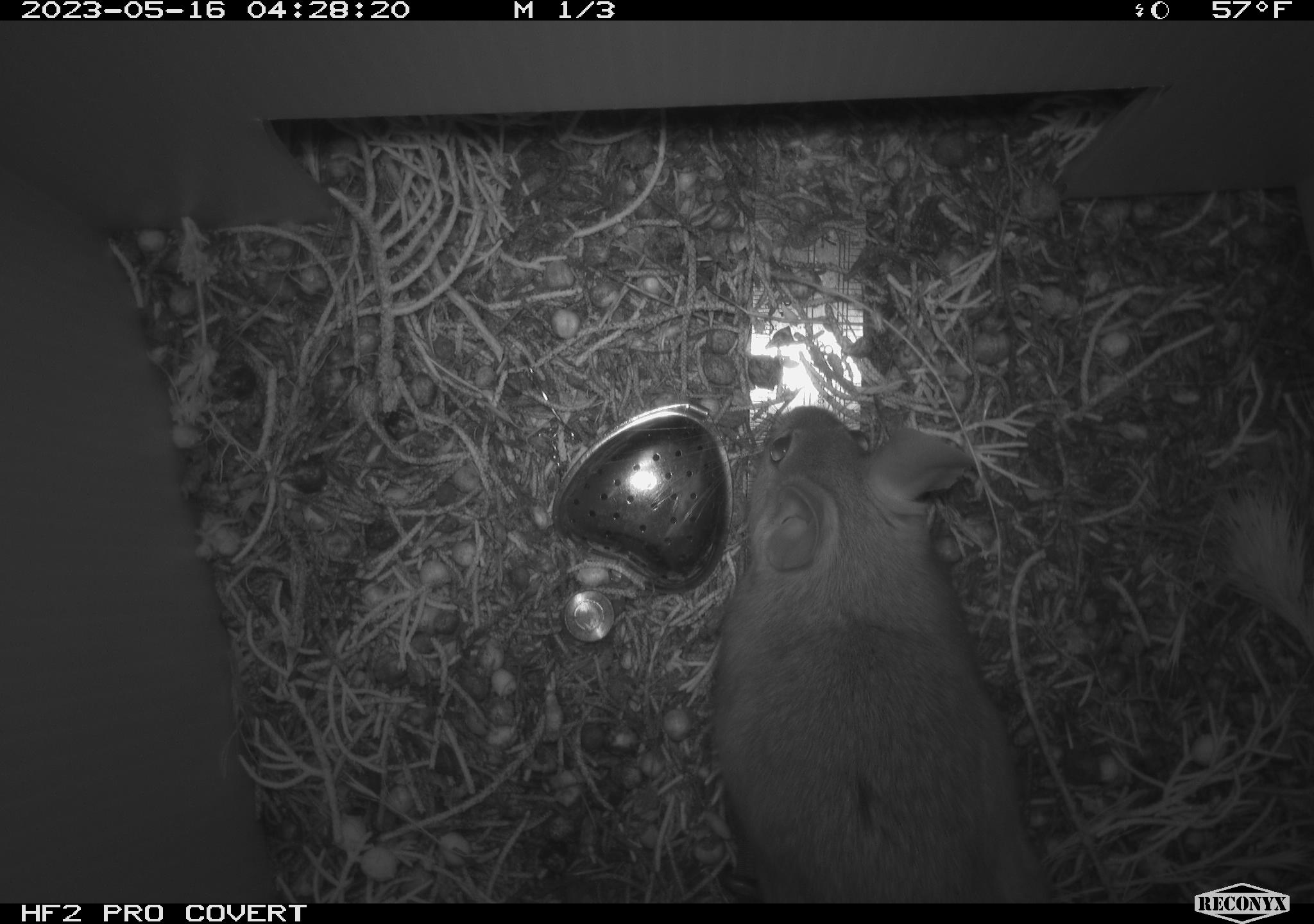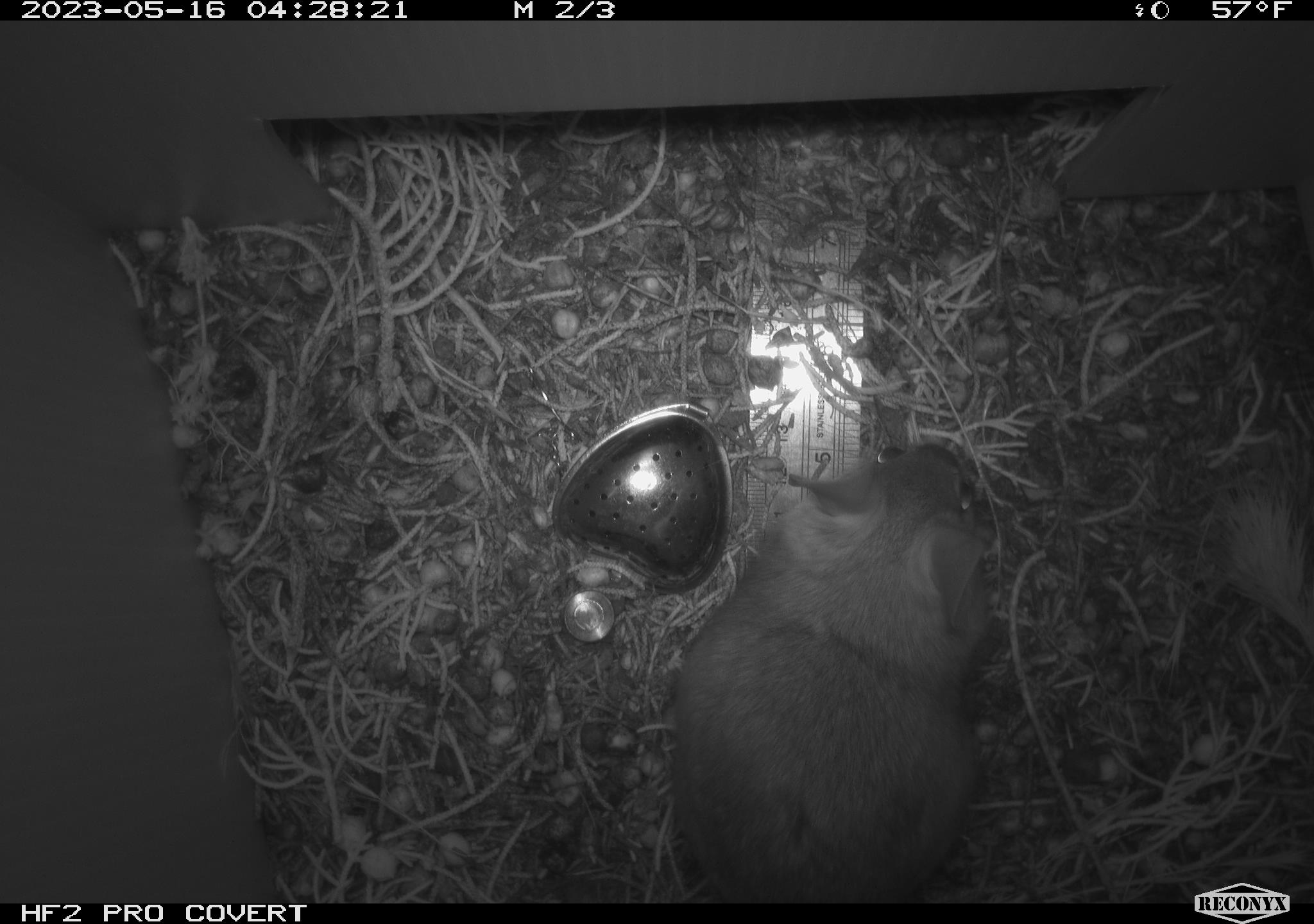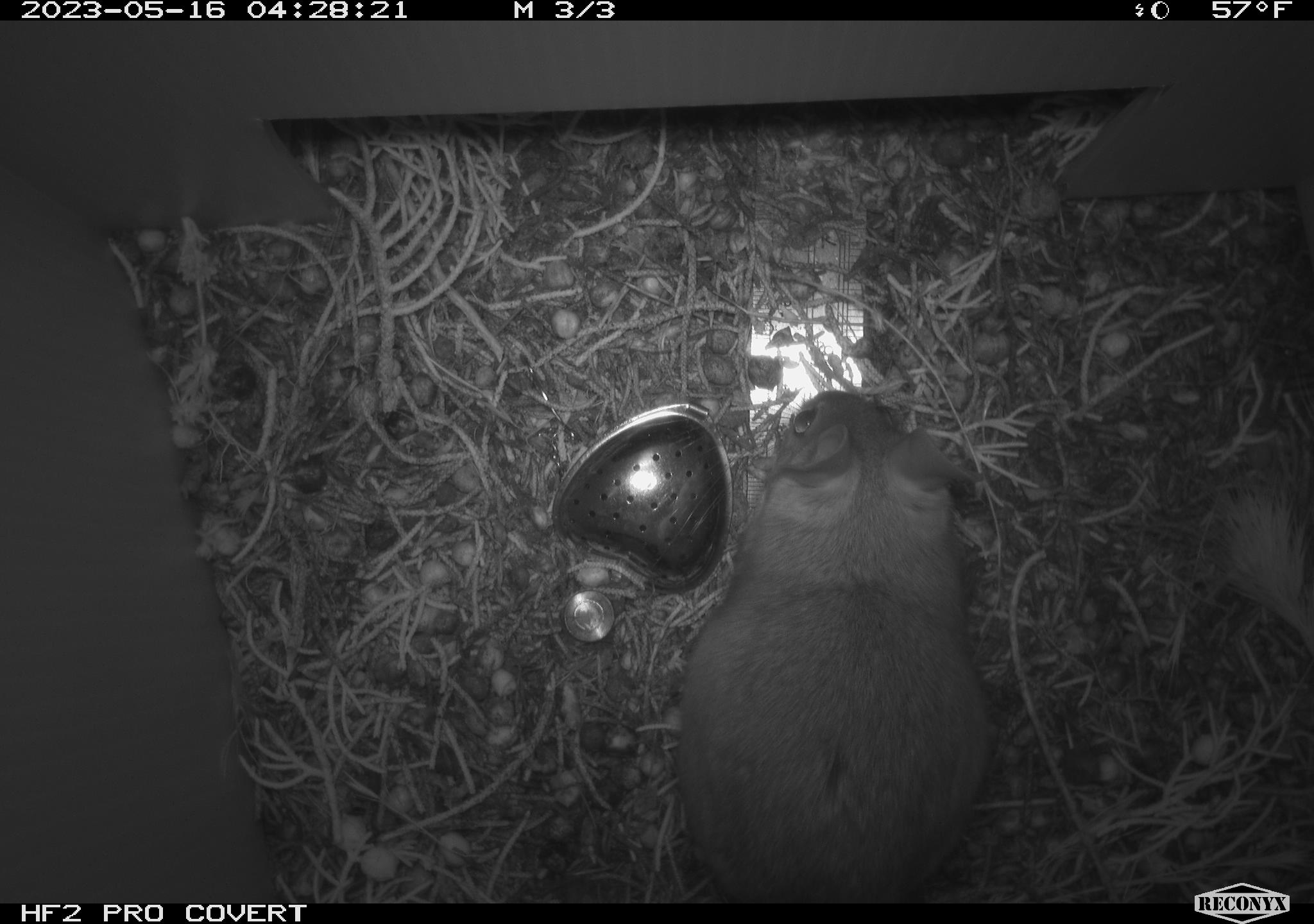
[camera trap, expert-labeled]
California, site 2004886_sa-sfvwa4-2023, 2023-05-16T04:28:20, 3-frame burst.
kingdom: Animalia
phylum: Chordata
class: Mammalia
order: Rodentia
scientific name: Rodentia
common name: mouse species